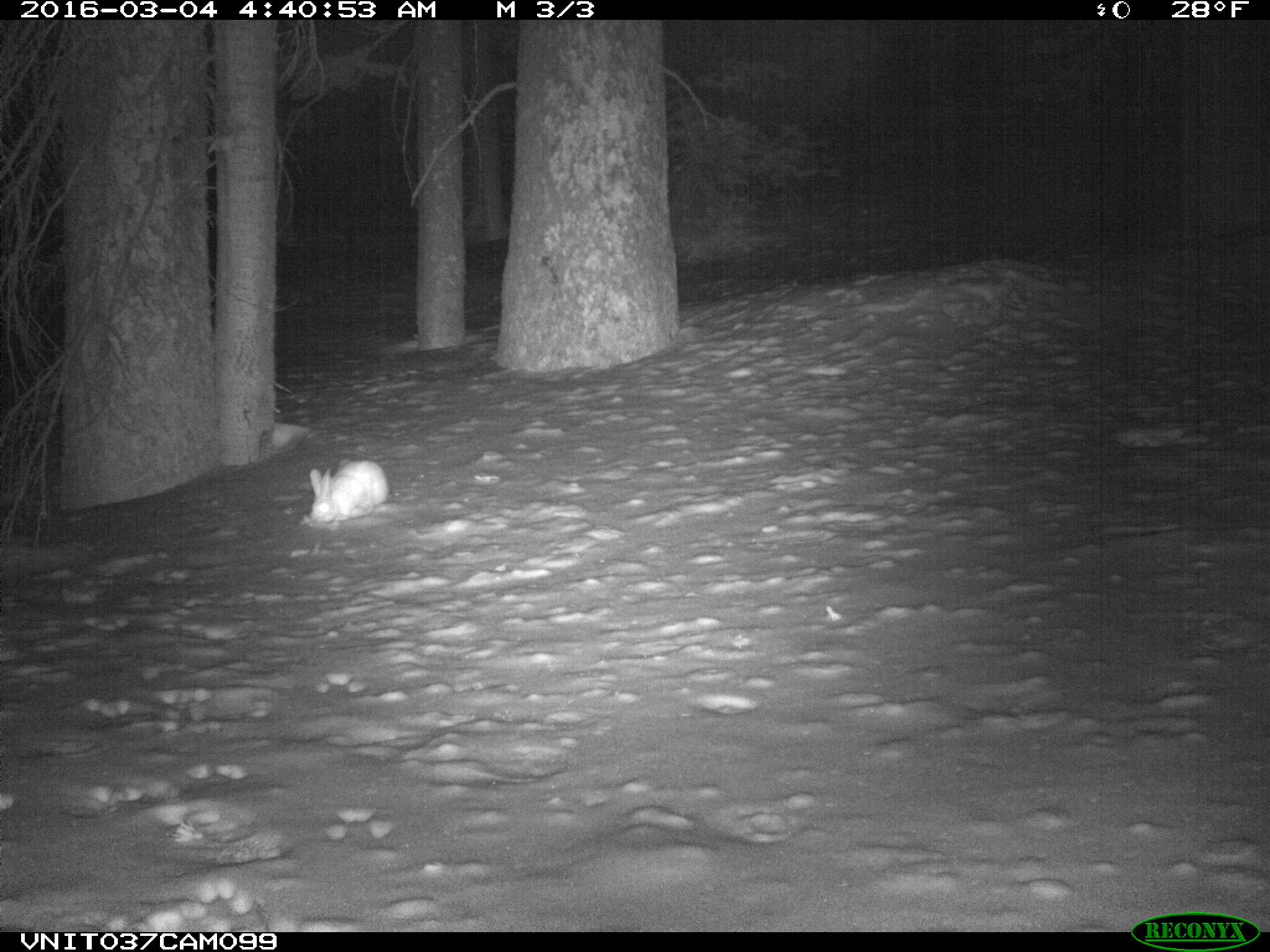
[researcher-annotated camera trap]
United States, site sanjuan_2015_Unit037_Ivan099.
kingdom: Animalia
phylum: Chordata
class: Mammalia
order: Lagomorpha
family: Leporidae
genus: Lepus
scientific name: Lepus americanus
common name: snowshoe hare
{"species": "Lepus americanus (snowshoe hare)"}